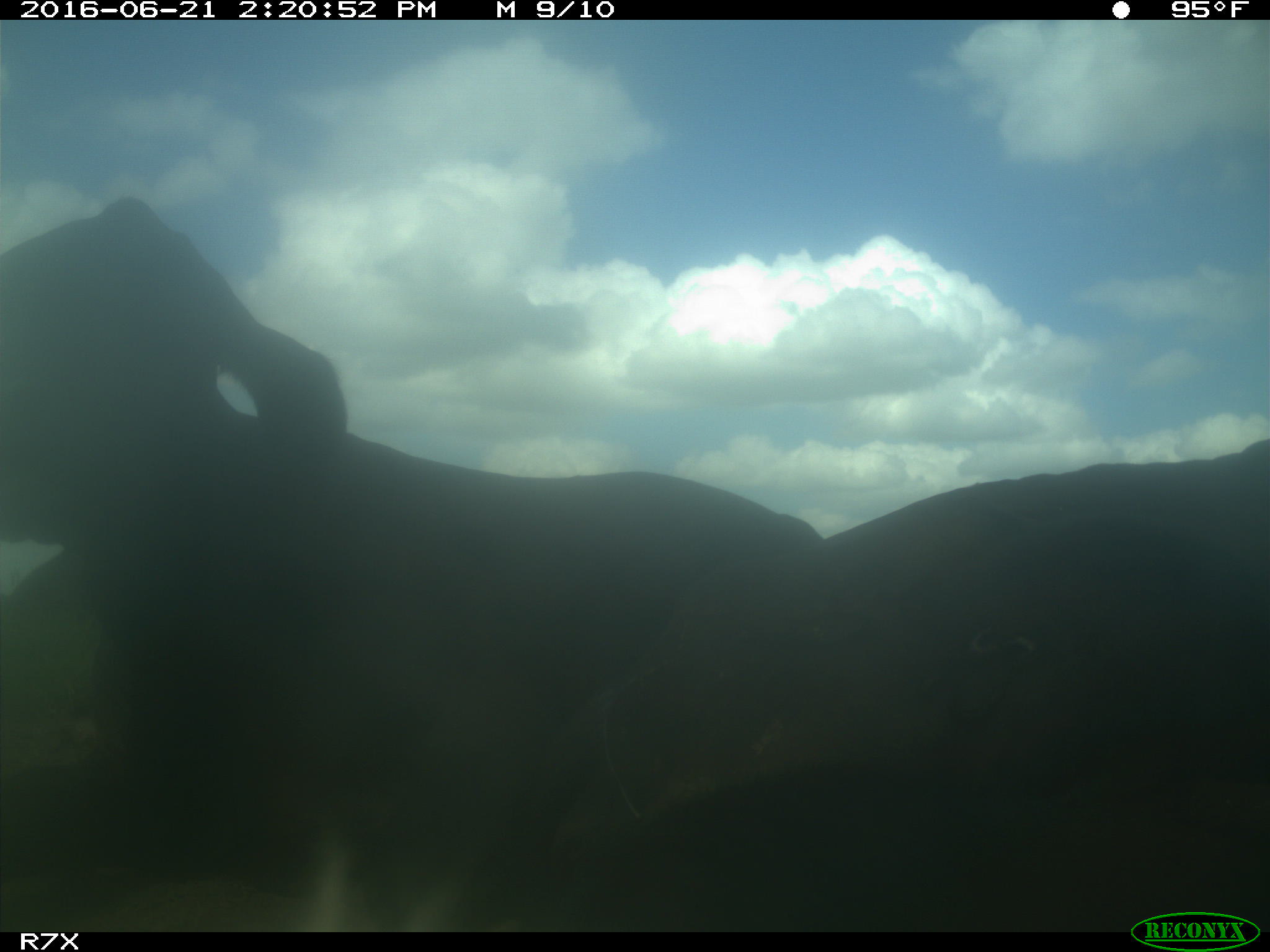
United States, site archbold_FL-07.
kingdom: Animalia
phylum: Chordata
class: Mammalia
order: Artiodactyla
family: Bovidae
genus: Bos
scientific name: Bos taurus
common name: domestic cow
Bos taurus (domestic cow).